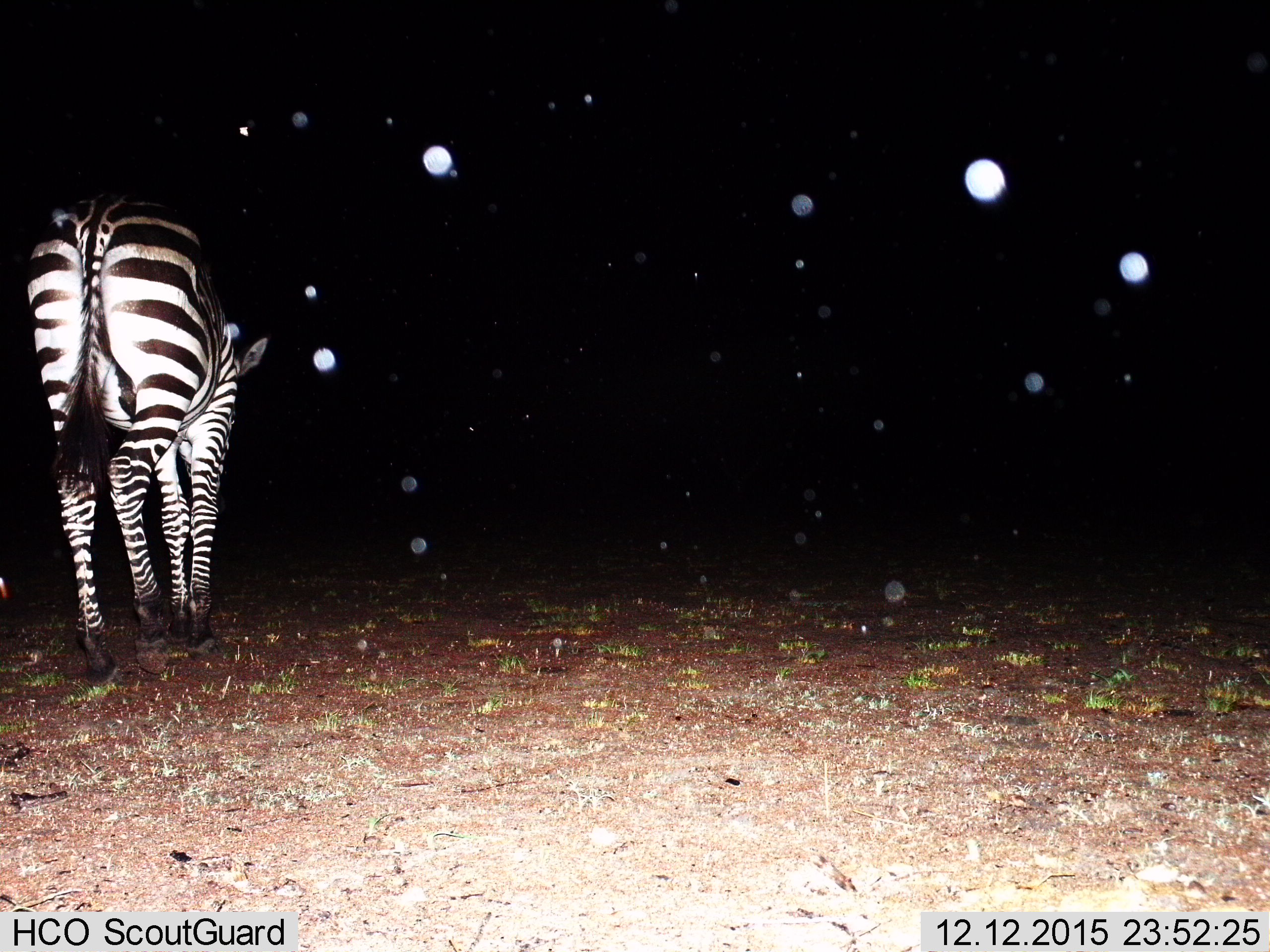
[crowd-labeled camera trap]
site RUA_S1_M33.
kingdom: Animalia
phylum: Chordata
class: Mammalia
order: Perissodactyla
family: Equidae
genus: Equus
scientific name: Equus quagga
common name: plains zebra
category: zebraplains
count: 1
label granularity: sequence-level